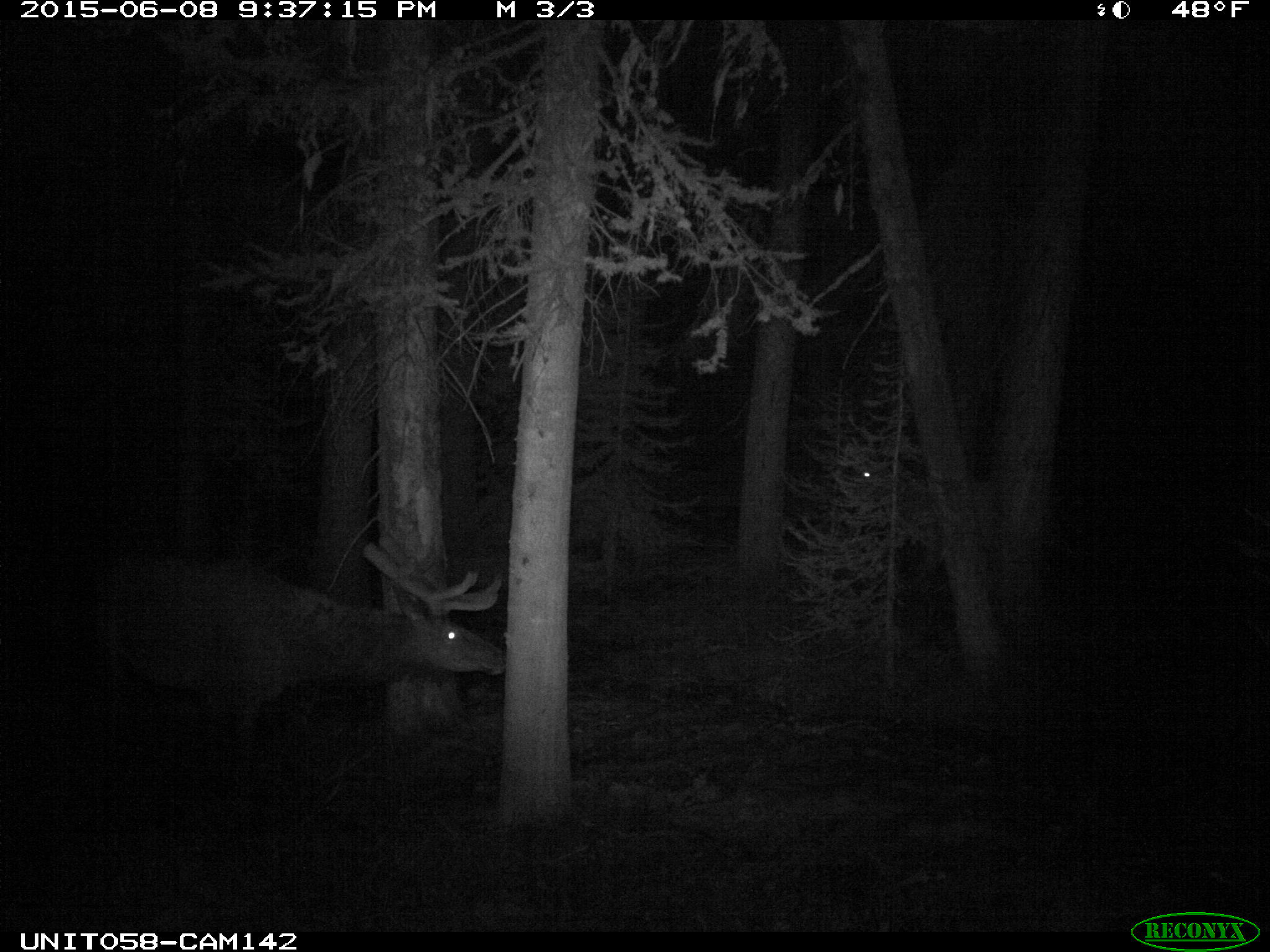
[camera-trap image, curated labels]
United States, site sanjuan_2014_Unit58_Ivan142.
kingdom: Animalia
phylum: Chordata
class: Mammalia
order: Artiodactyla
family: Cervidae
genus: Cervus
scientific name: Cervus elaphus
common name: red deer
Cervus elaphus (red deer).